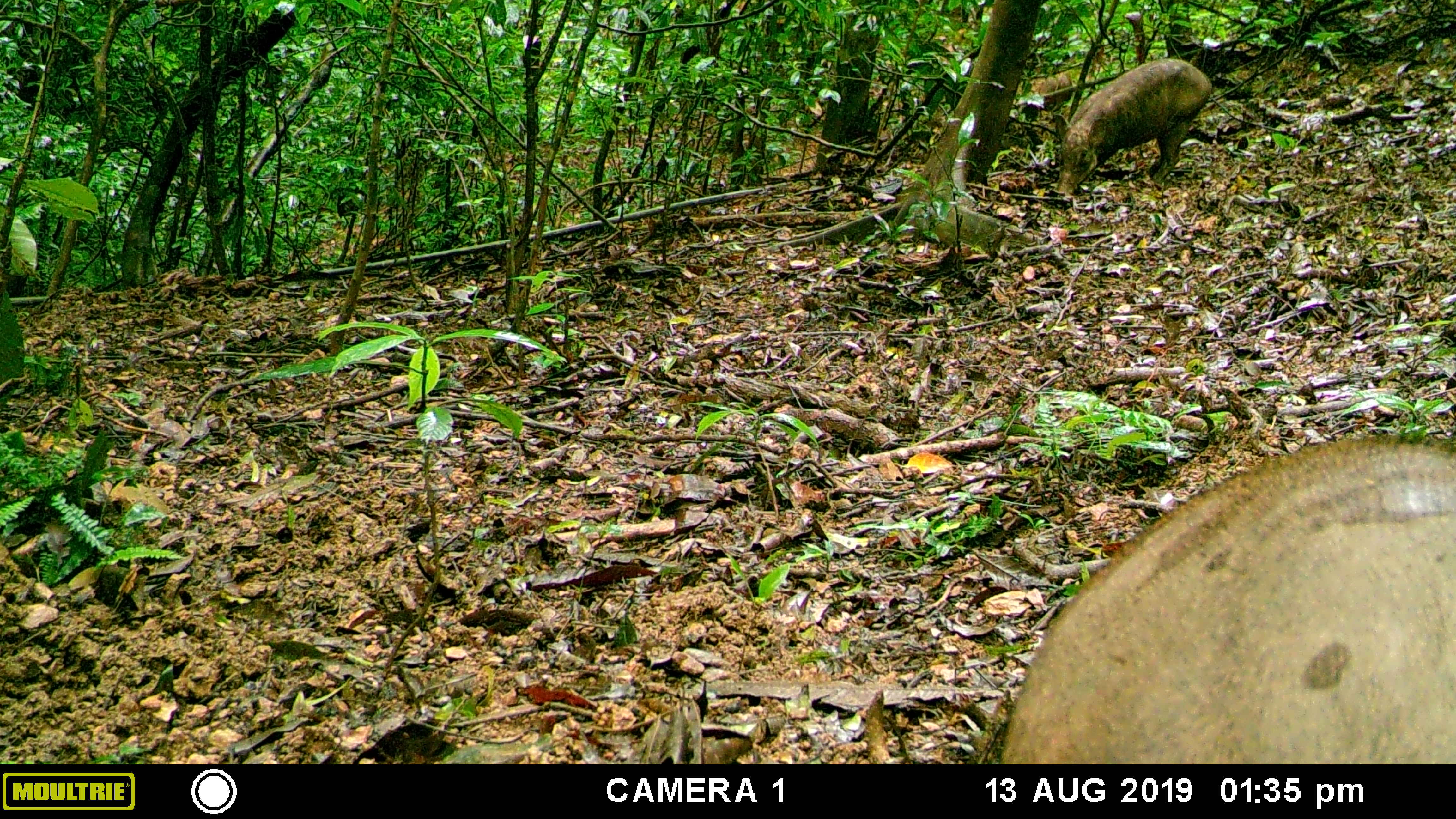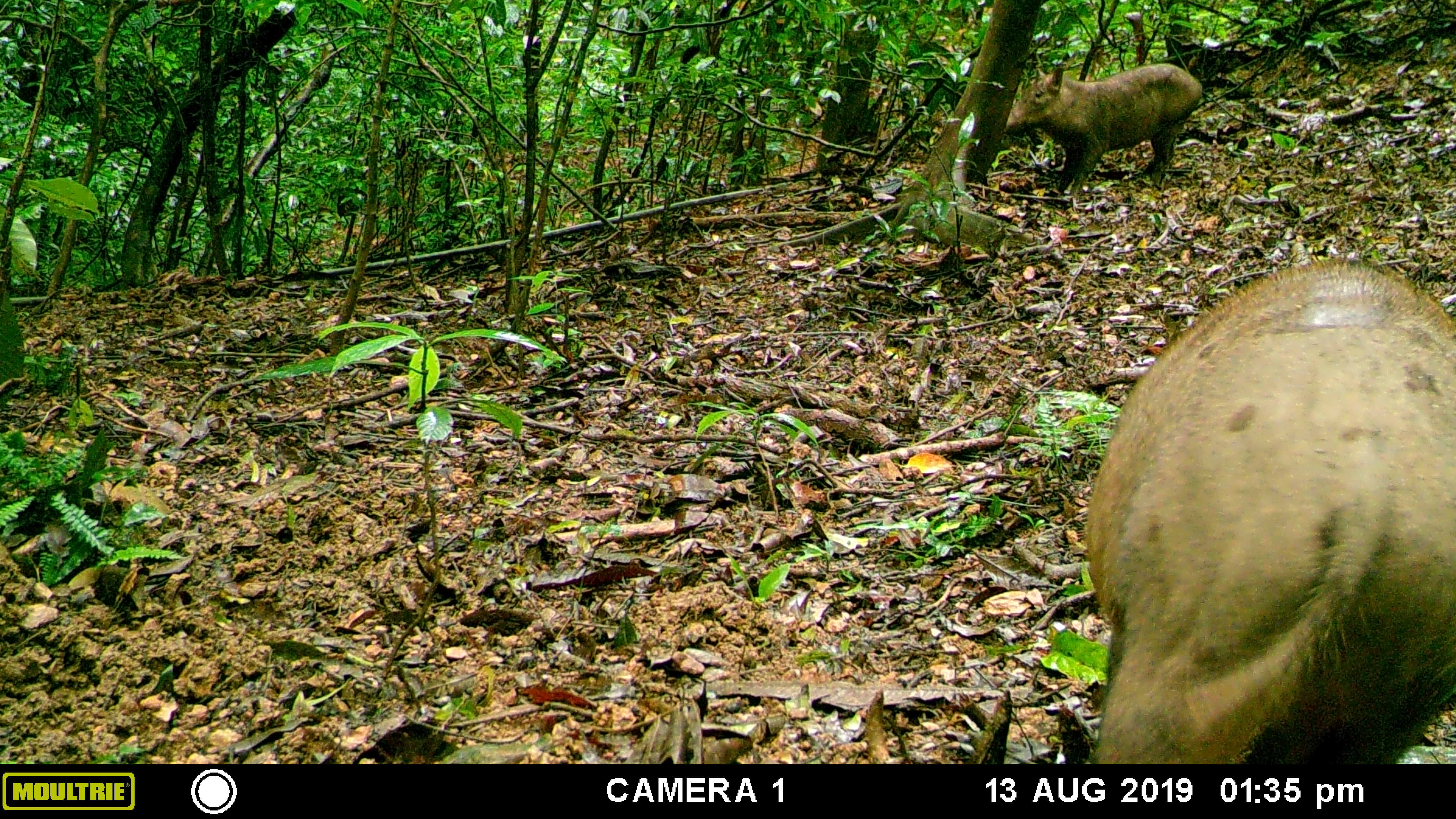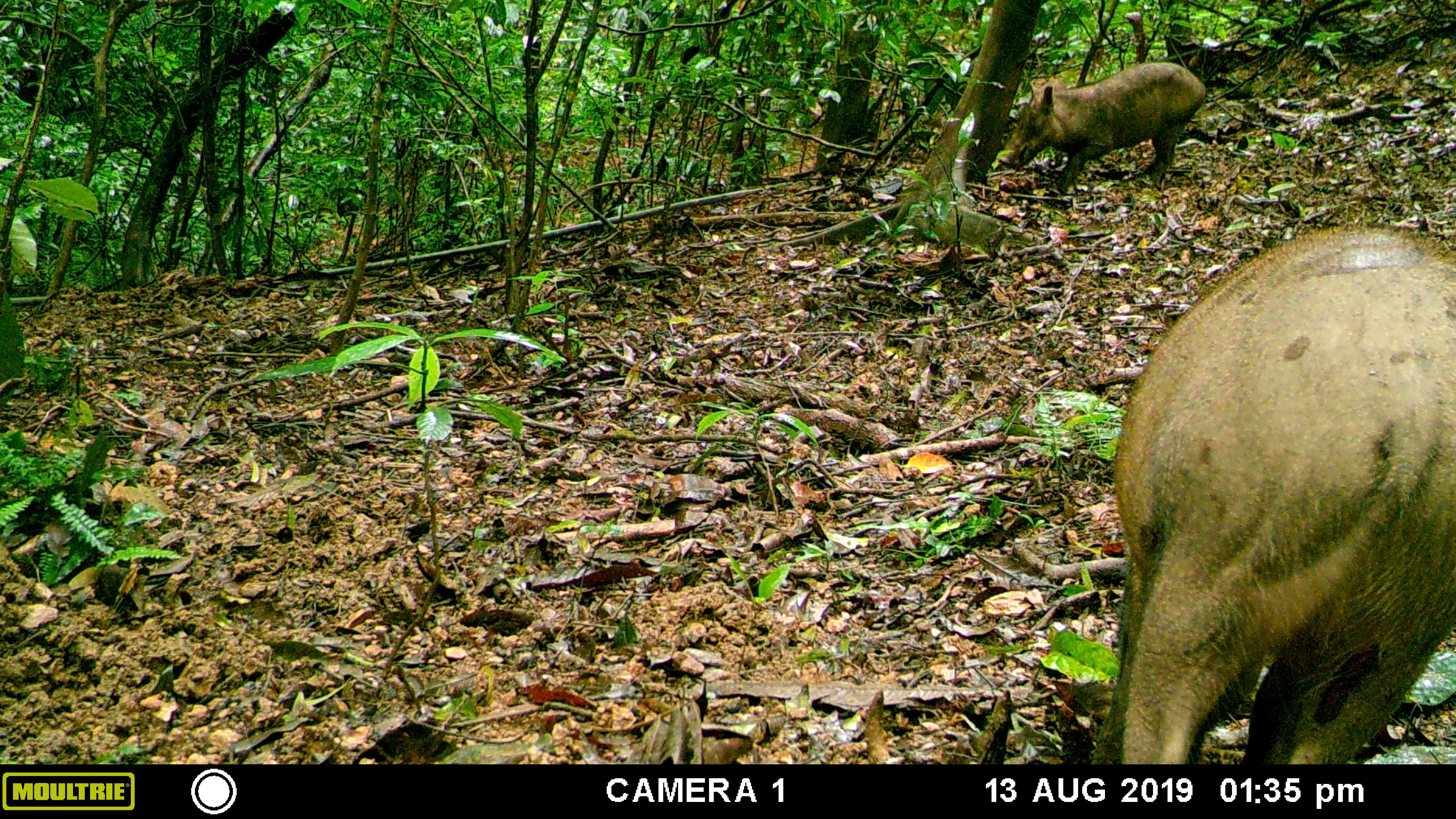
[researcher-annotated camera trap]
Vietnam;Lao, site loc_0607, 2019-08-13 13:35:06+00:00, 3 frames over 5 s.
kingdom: Animalia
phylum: Chordata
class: Mammalia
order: Artiodactyla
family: Suidae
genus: Sus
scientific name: Sus scrofa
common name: eurasian wild pig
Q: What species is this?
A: Eurasian wild pig (Sus scrofa).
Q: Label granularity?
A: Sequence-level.